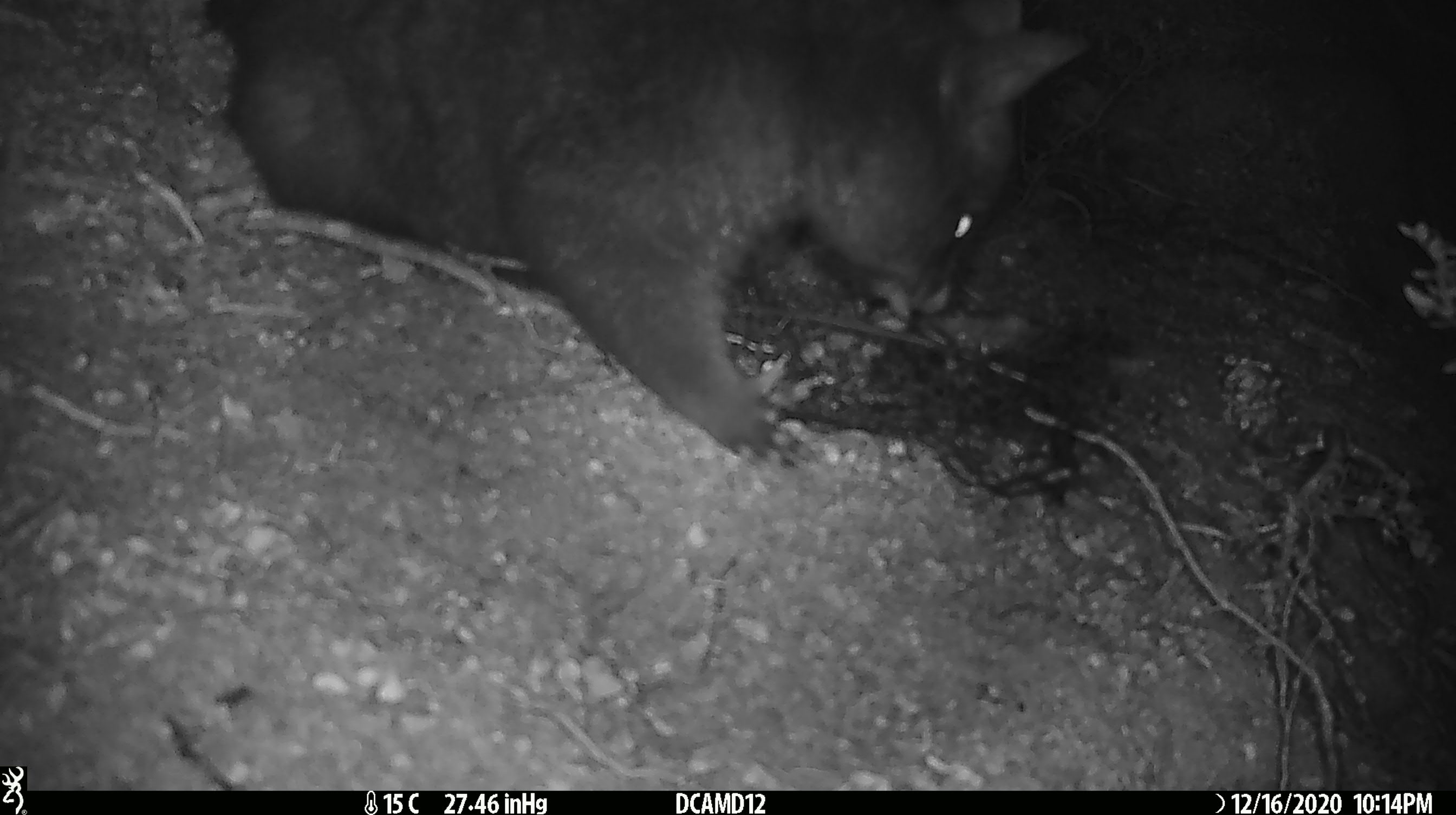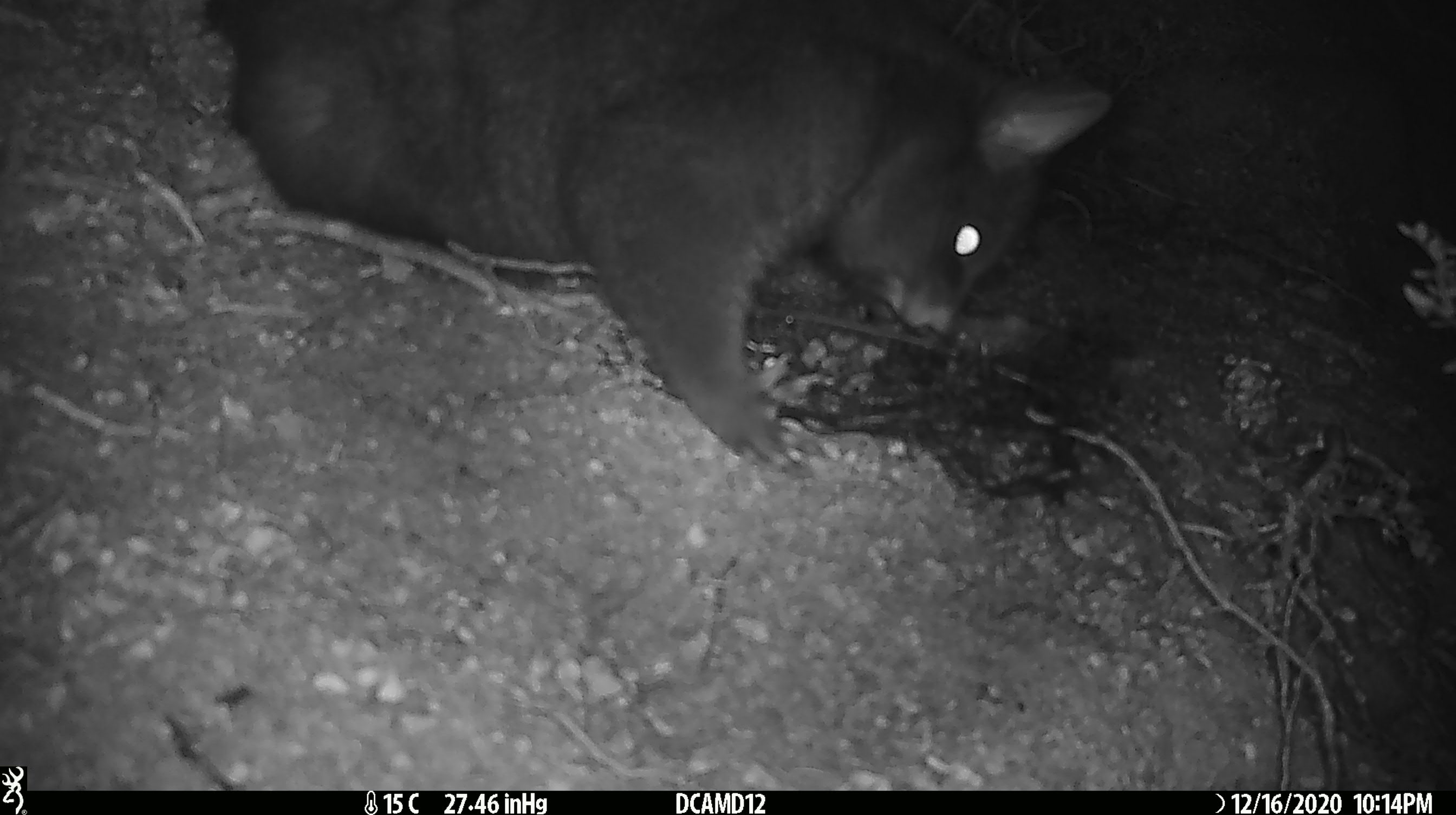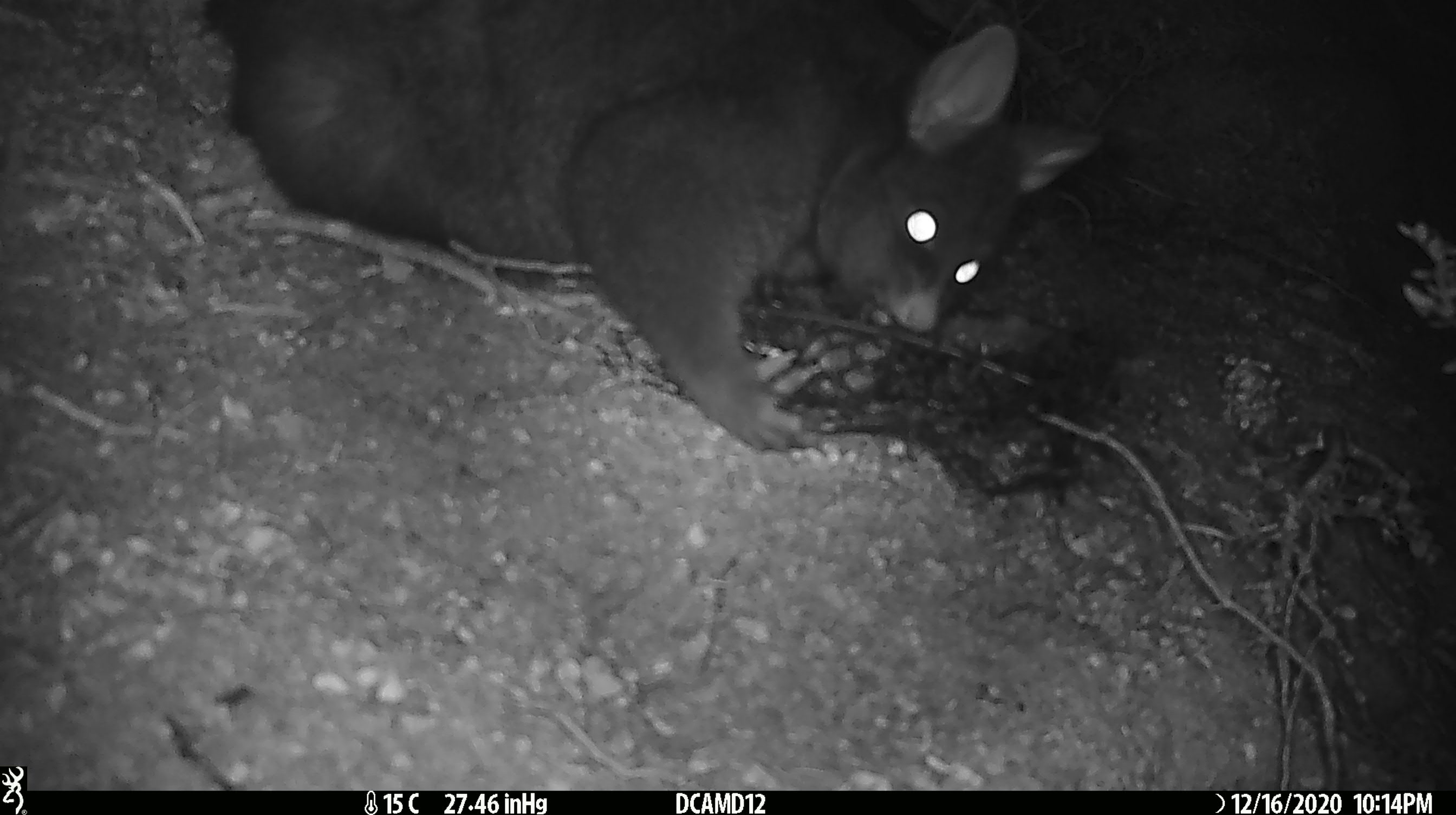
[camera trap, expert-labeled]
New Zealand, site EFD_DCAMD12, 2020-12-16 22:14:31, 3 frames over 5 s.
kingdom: Animalia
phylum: Chordata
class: Mammalia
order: Diprotodontia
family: Phalangeridae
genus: Trichosurus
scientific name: Trichosurus vulpecula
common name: common brushtail possum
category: possum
Possum (common brushtail possum) (Trichosurus vulpecula).